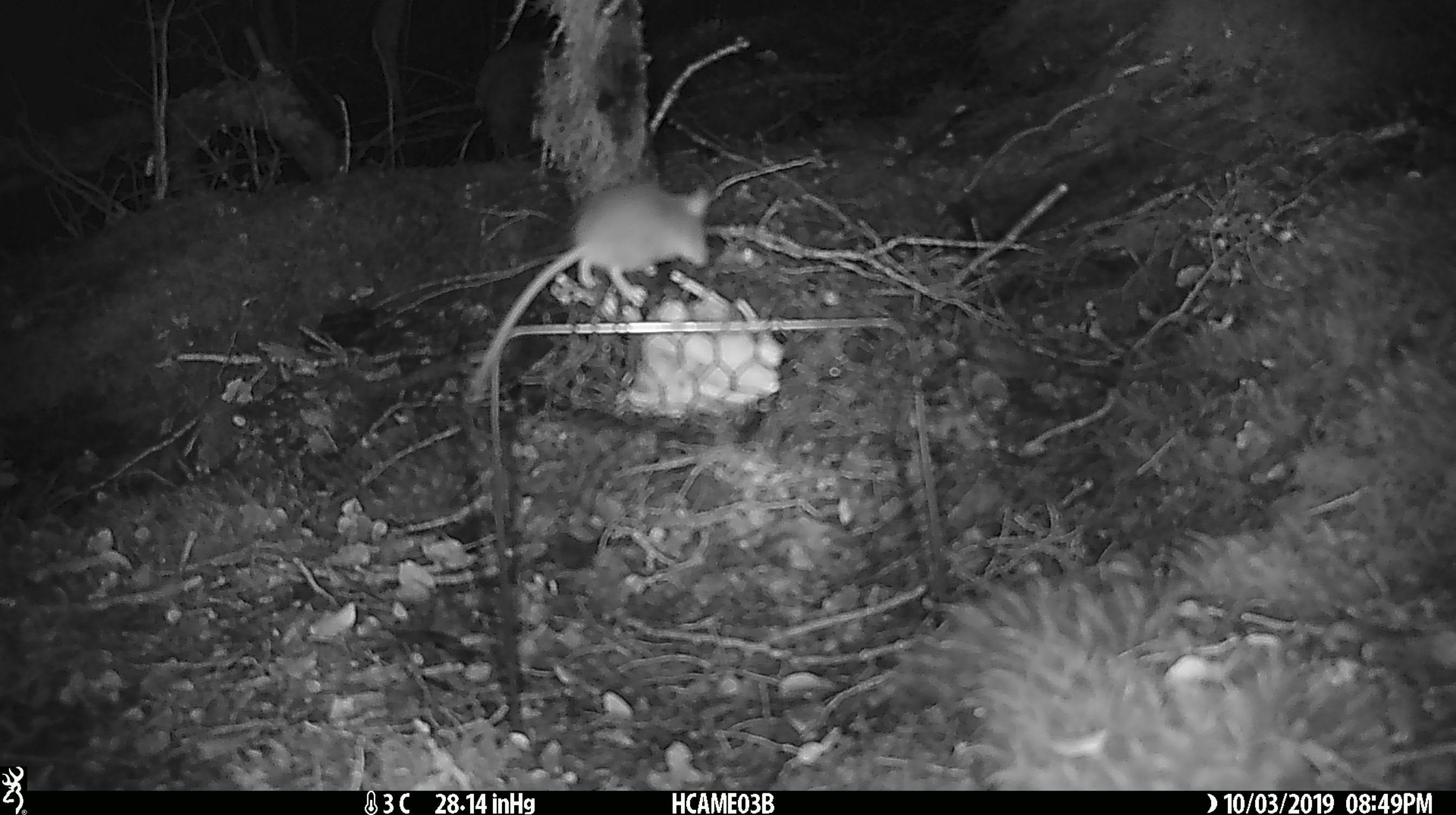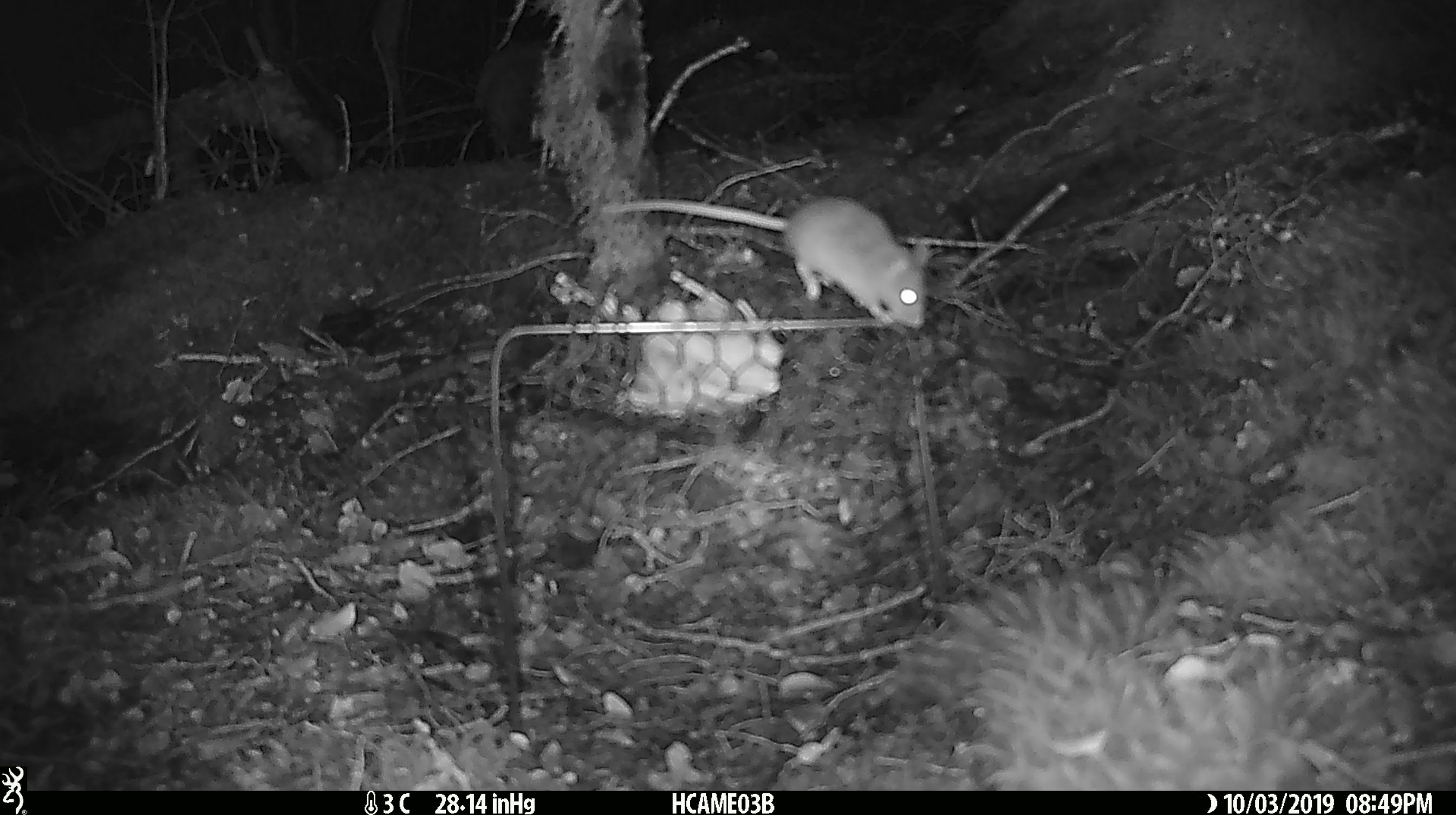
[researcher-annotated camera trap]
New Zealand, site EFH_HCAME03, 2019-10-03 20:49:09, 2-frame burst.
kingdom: Animalia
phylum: Chordata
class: Mammalia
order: Rodentia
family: Muridae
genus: Mus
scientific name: Mus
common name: mouse